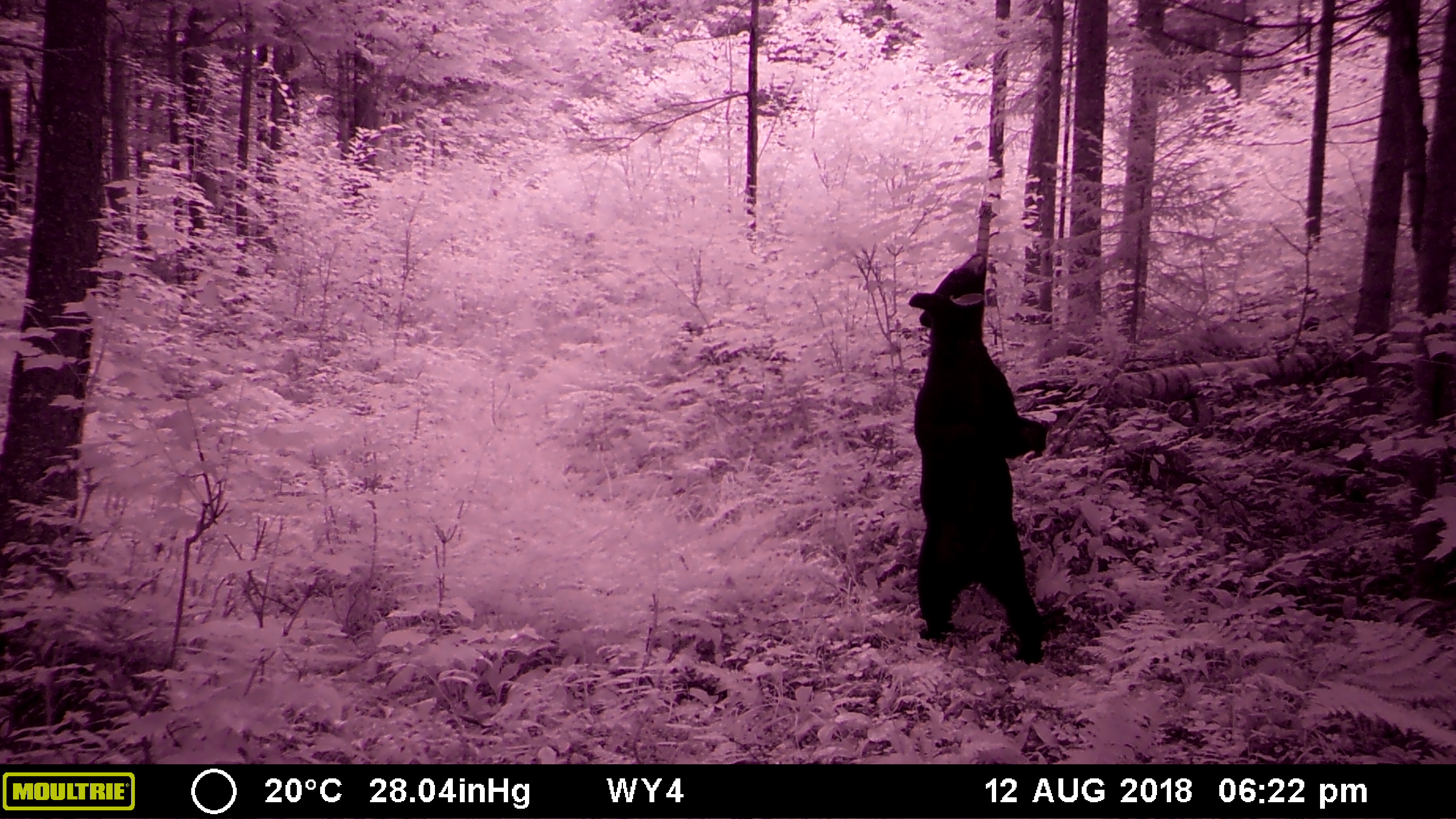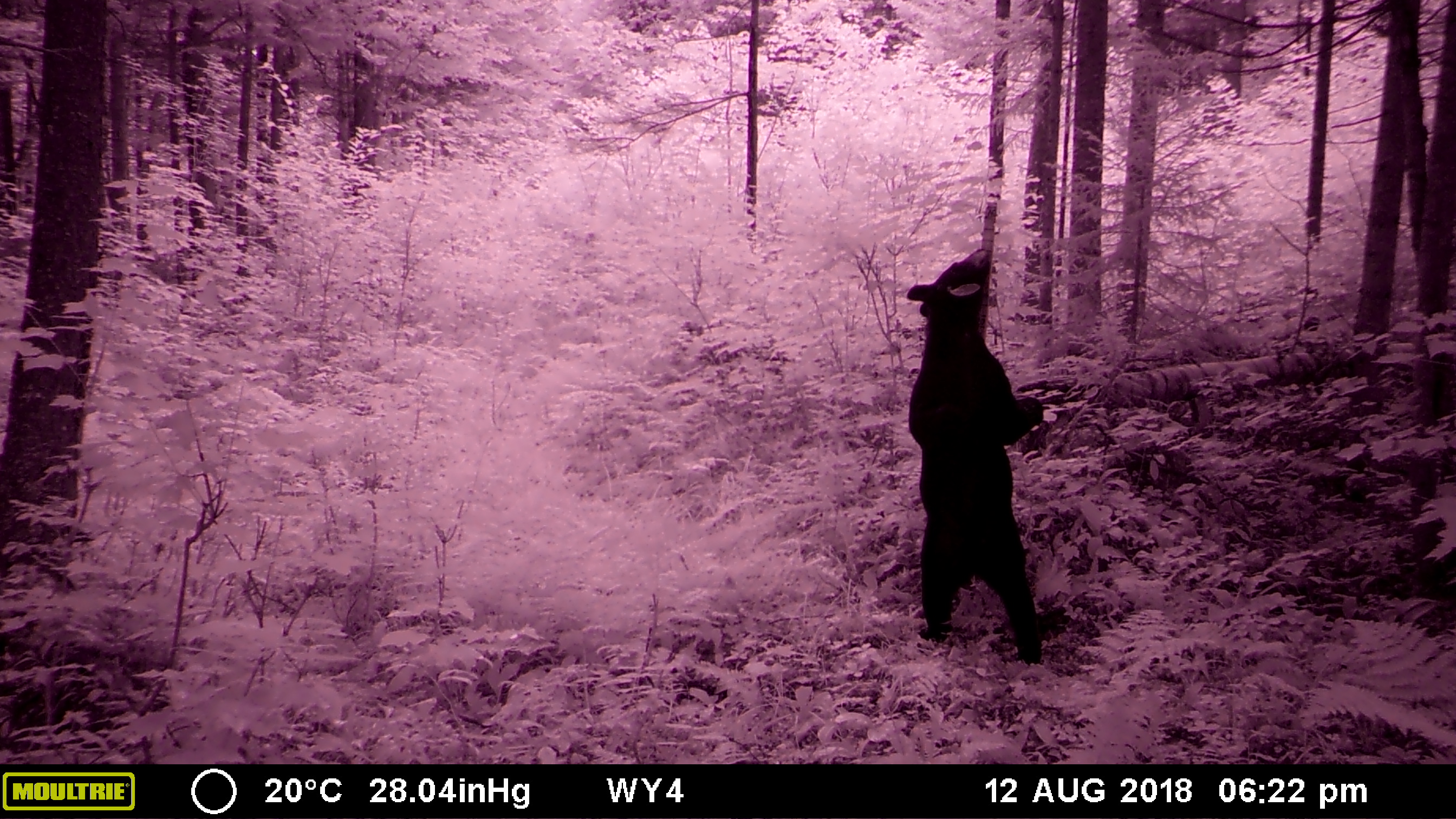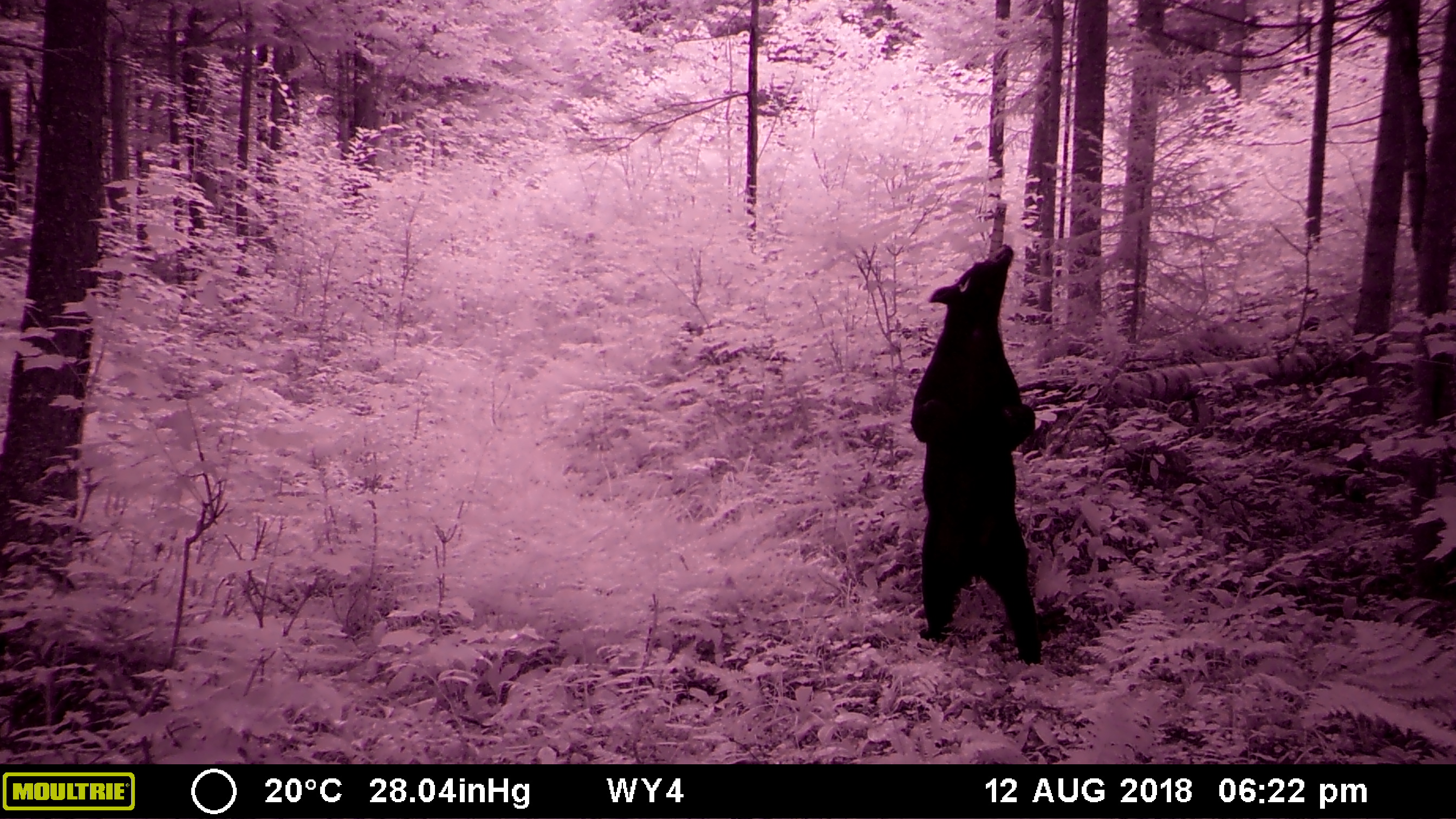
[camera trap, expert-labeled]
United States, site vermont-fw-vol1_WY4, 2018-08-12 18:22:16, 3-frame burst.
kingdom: Animalia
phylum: Chordata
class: Mammalia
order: Carnivora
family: Ursidae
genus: Ursus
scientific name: Ursus americanus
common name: black bear